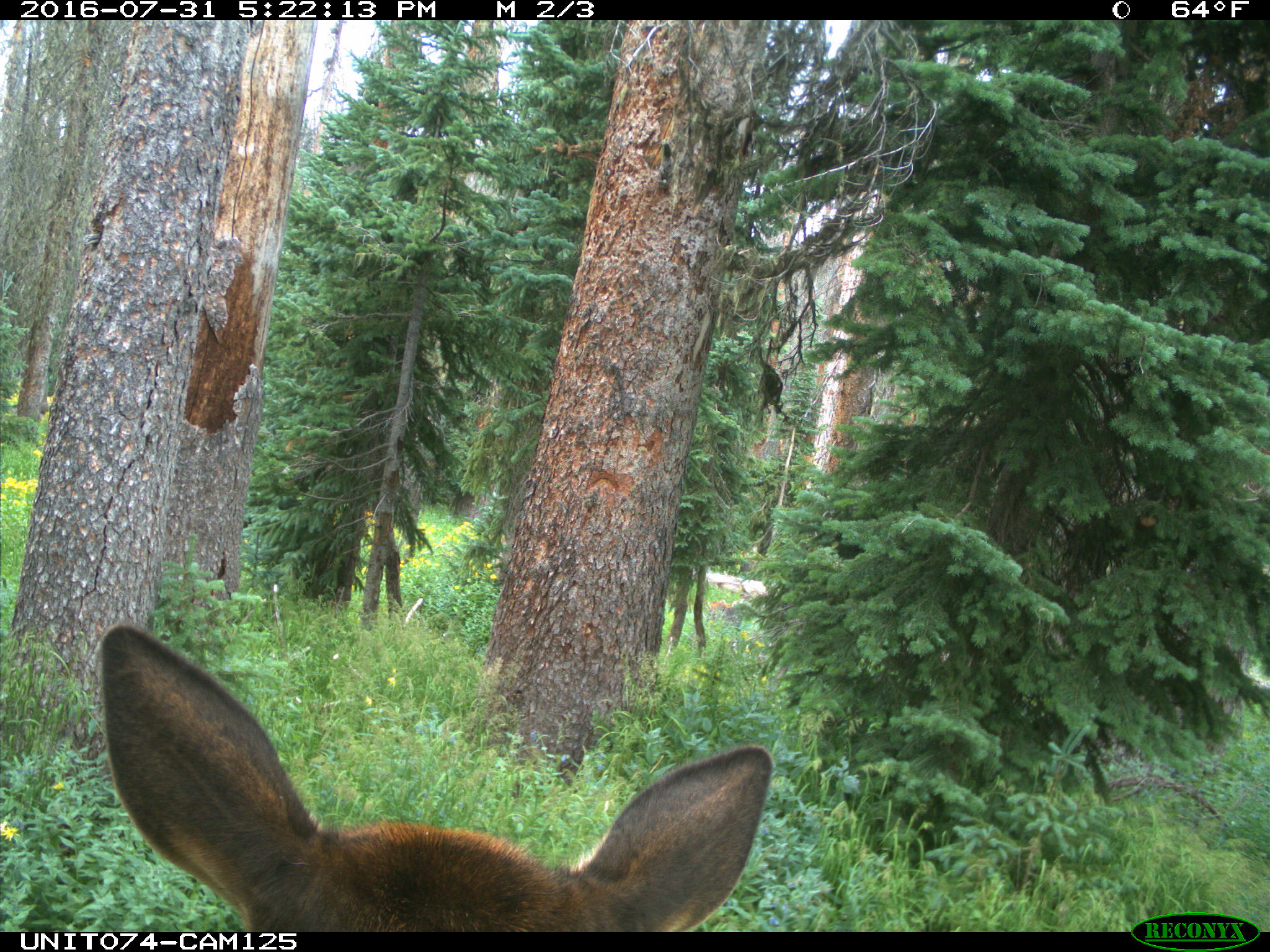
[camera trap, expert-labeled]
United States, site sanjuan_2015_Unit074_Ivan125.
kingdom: Animalia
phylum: Chordata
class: Mammalia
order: Artiodactyla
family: Cervidae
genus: Cervus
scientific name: Cervus elaphus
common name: red deer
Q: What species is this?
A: Cervus elaphus (red deer).